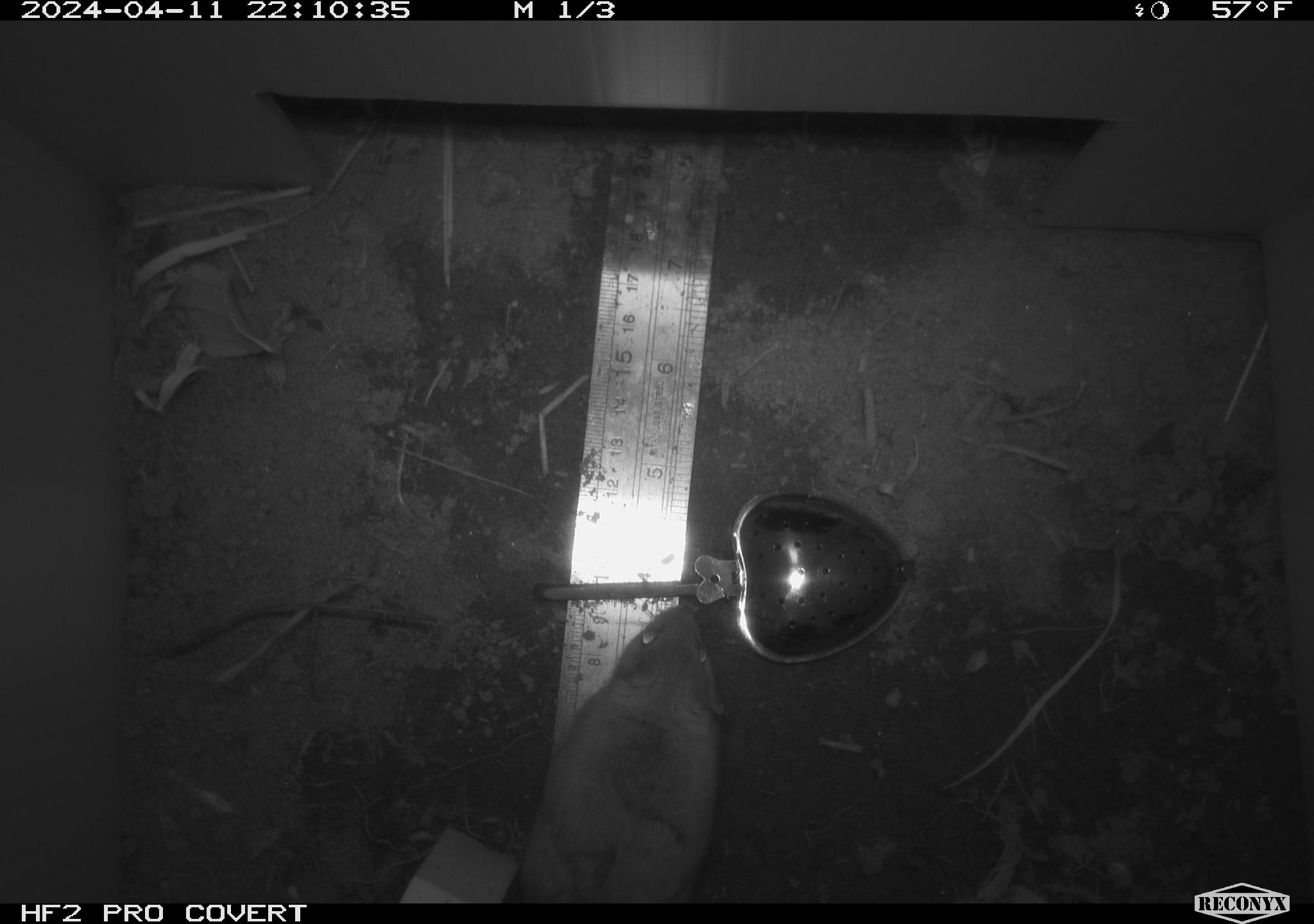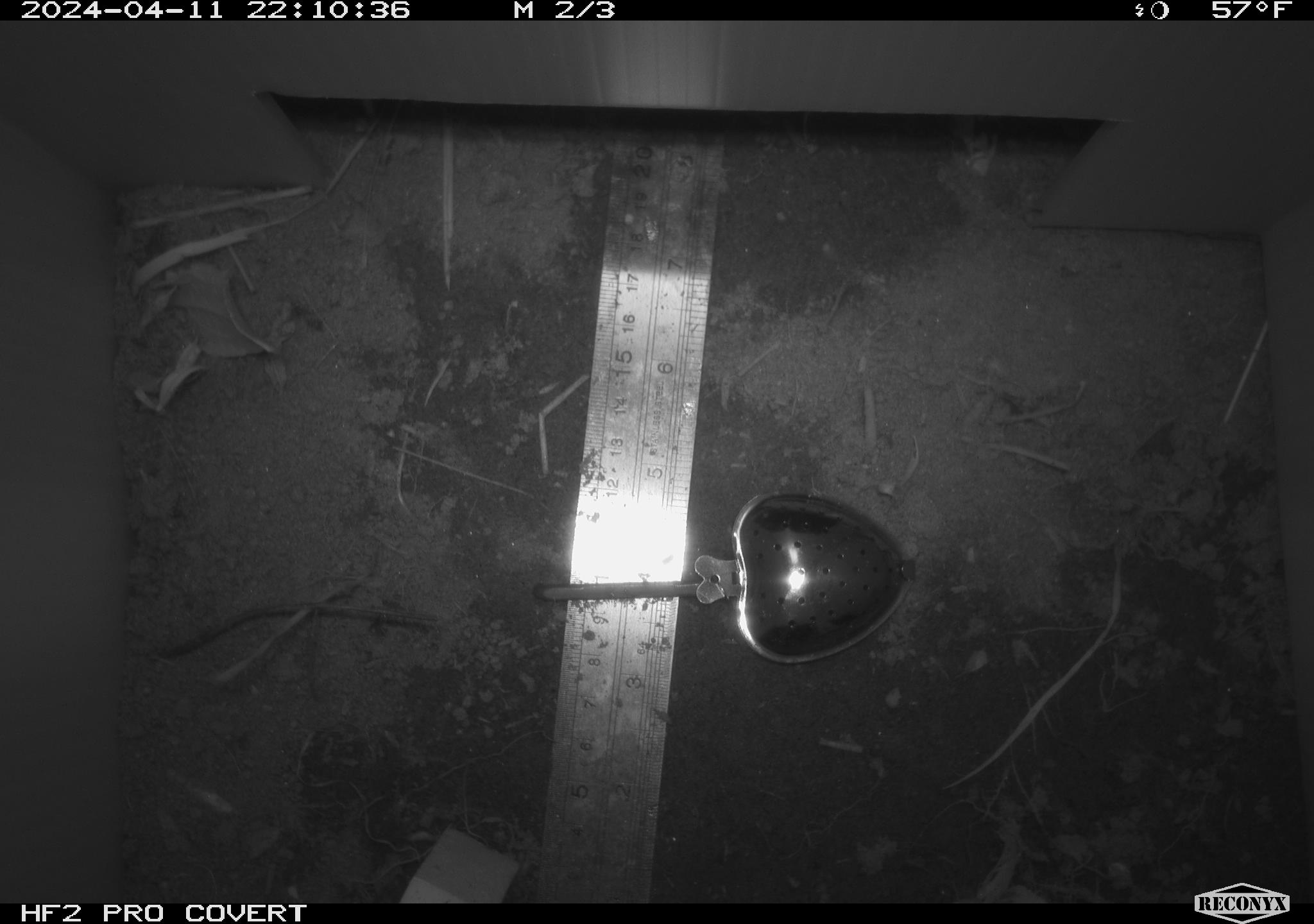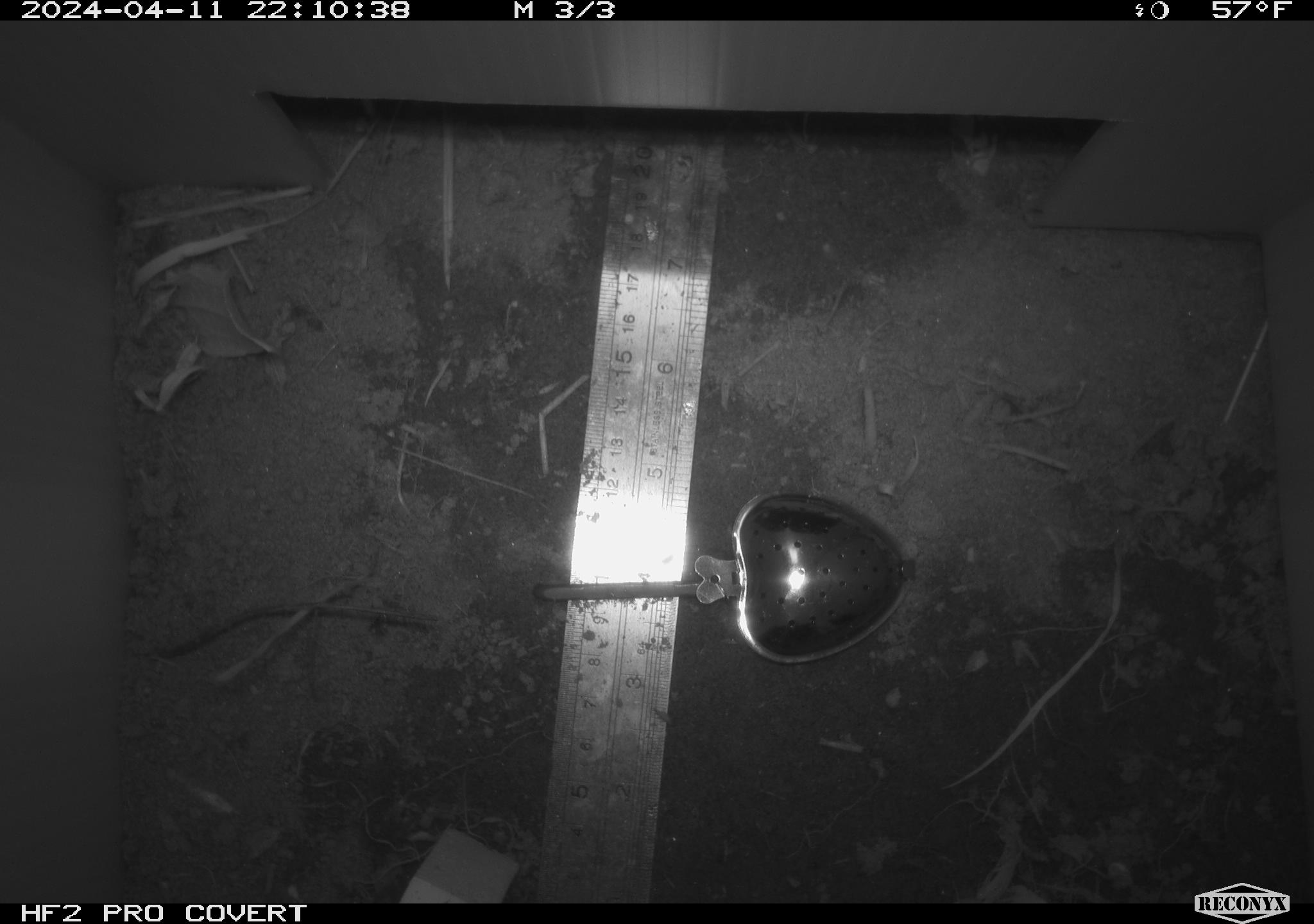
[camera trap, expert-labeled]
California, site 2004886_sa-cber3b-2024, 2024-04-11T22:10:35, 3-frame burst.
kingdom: Animalia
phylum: Chordata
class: Mammalia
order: Rodentia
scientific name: Rodentia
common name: mouse species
Mouse species (Rodentia).